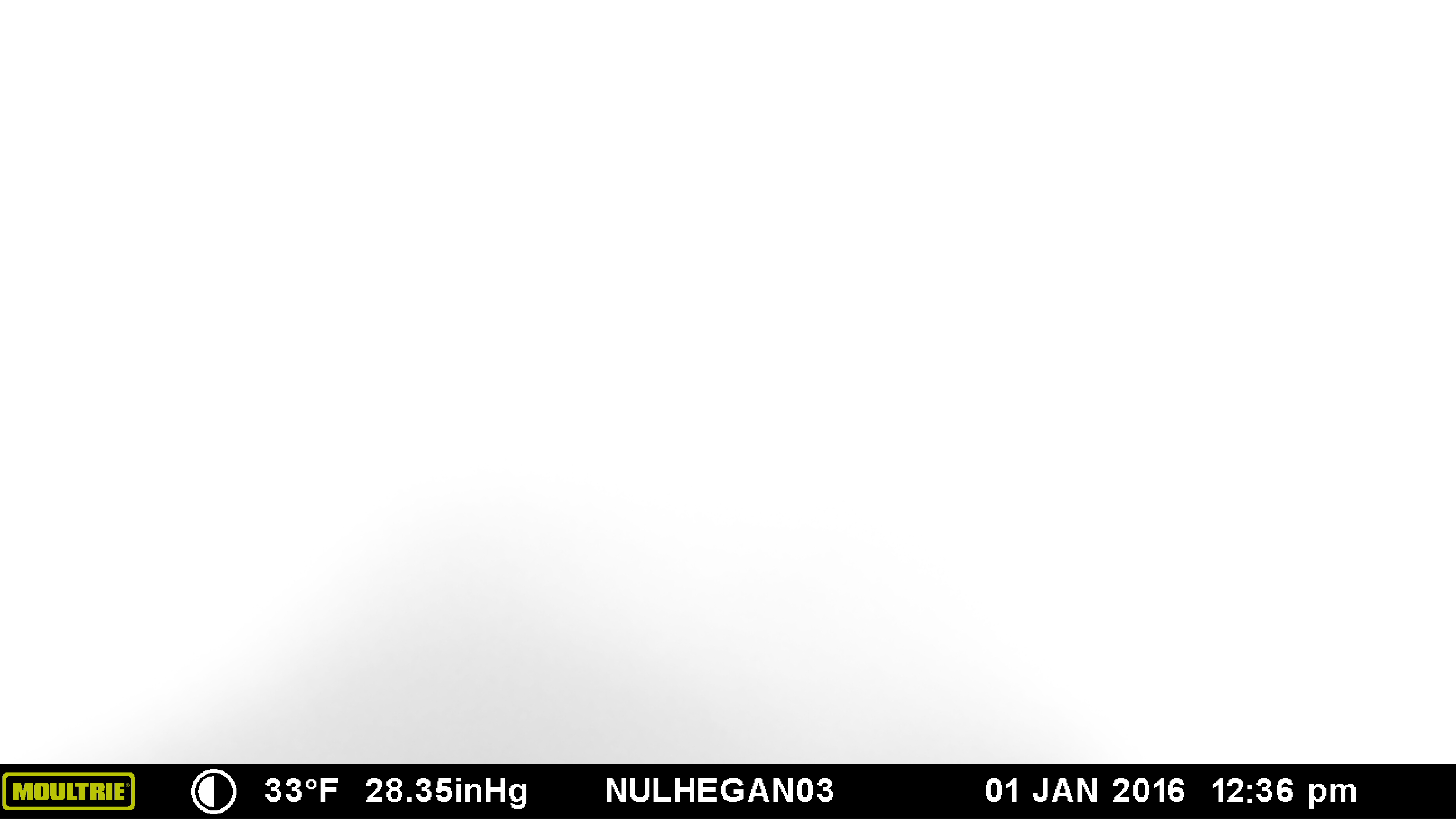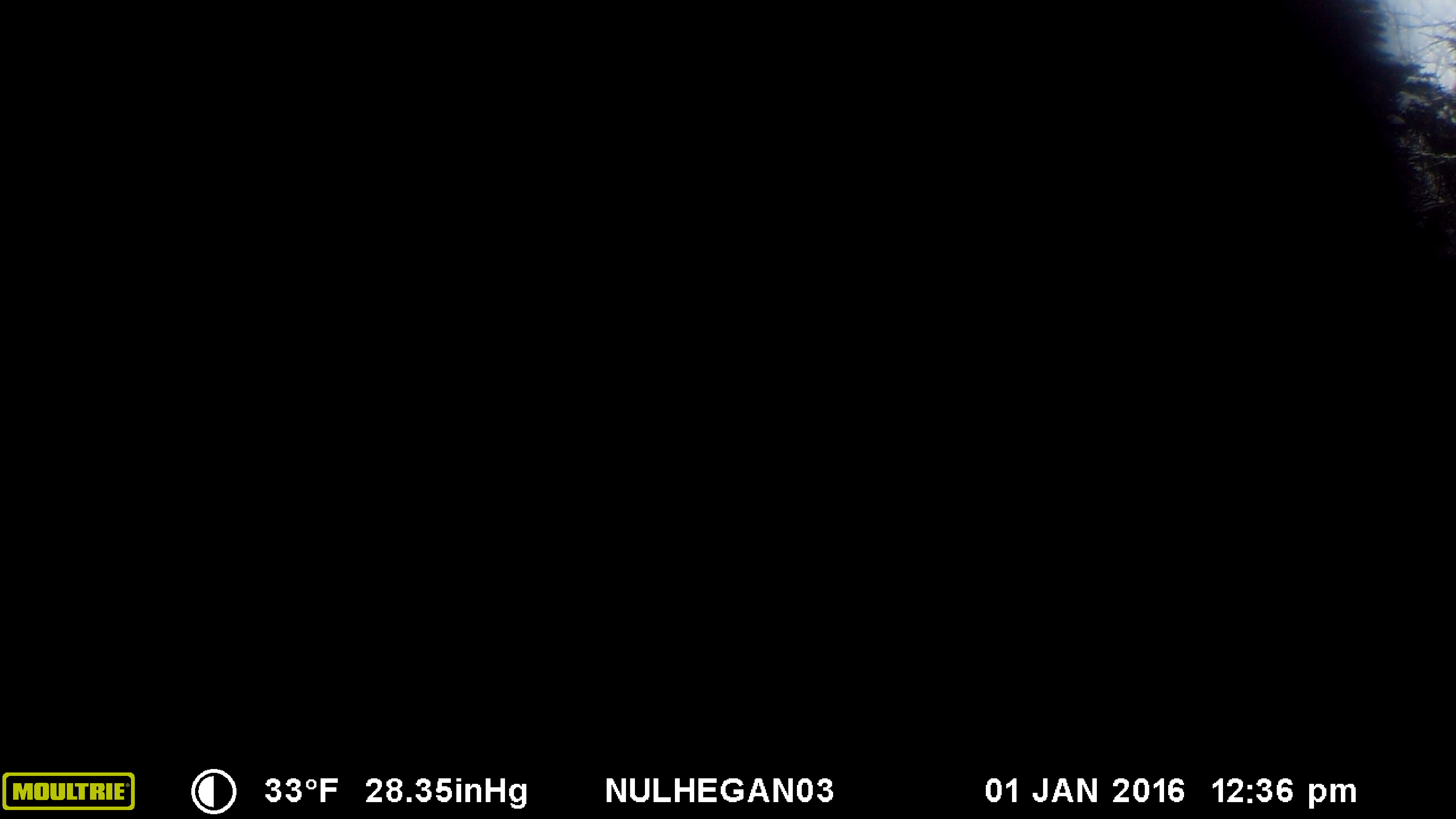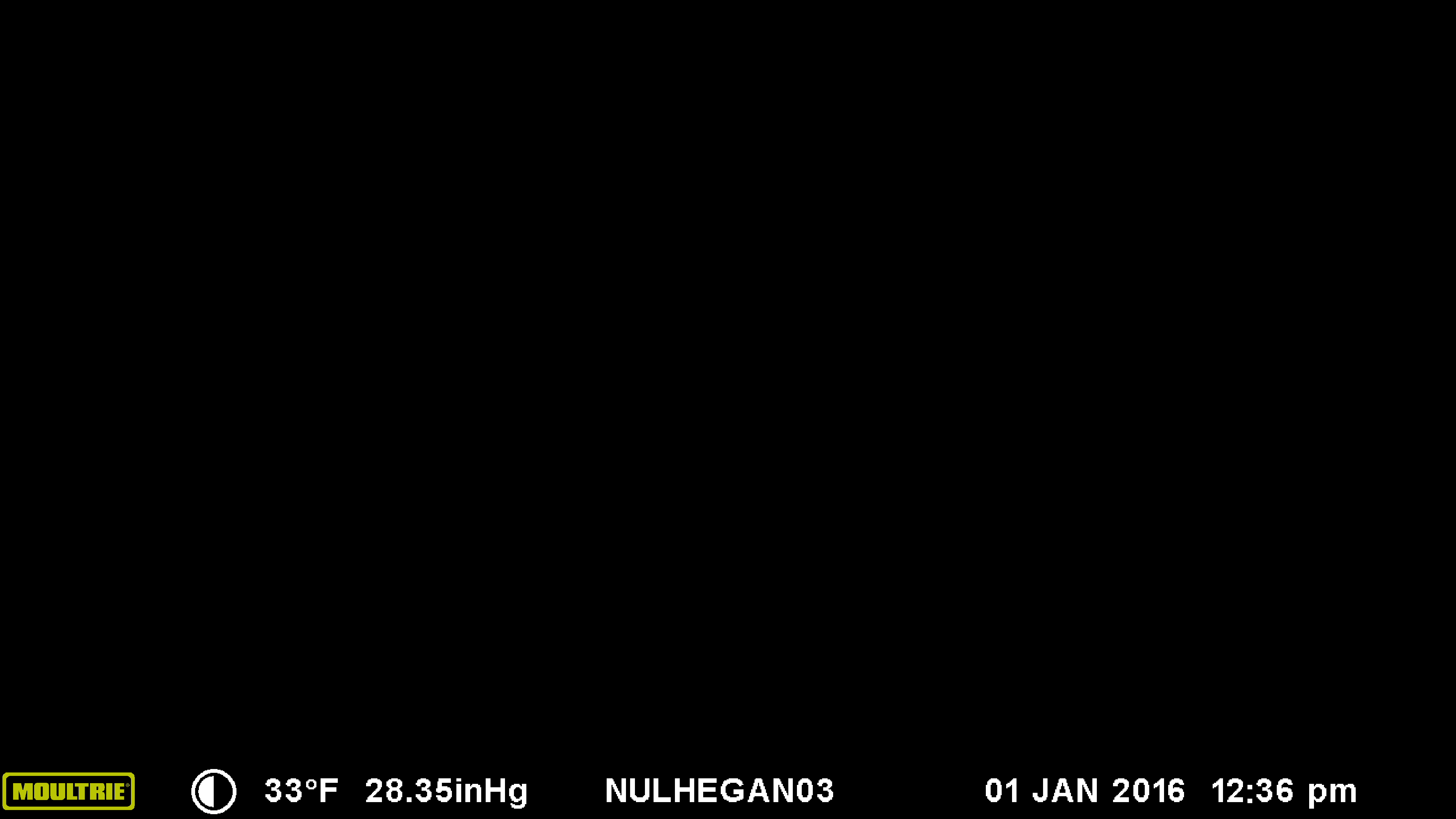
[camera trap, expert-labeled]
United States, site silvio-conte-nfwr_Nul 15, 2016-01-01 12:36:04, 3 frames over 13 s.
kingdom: Animalia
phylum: Chordata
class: Mammalia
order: Artiodactyla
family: Cervidae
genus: Alces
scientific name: Alces alces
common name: moose